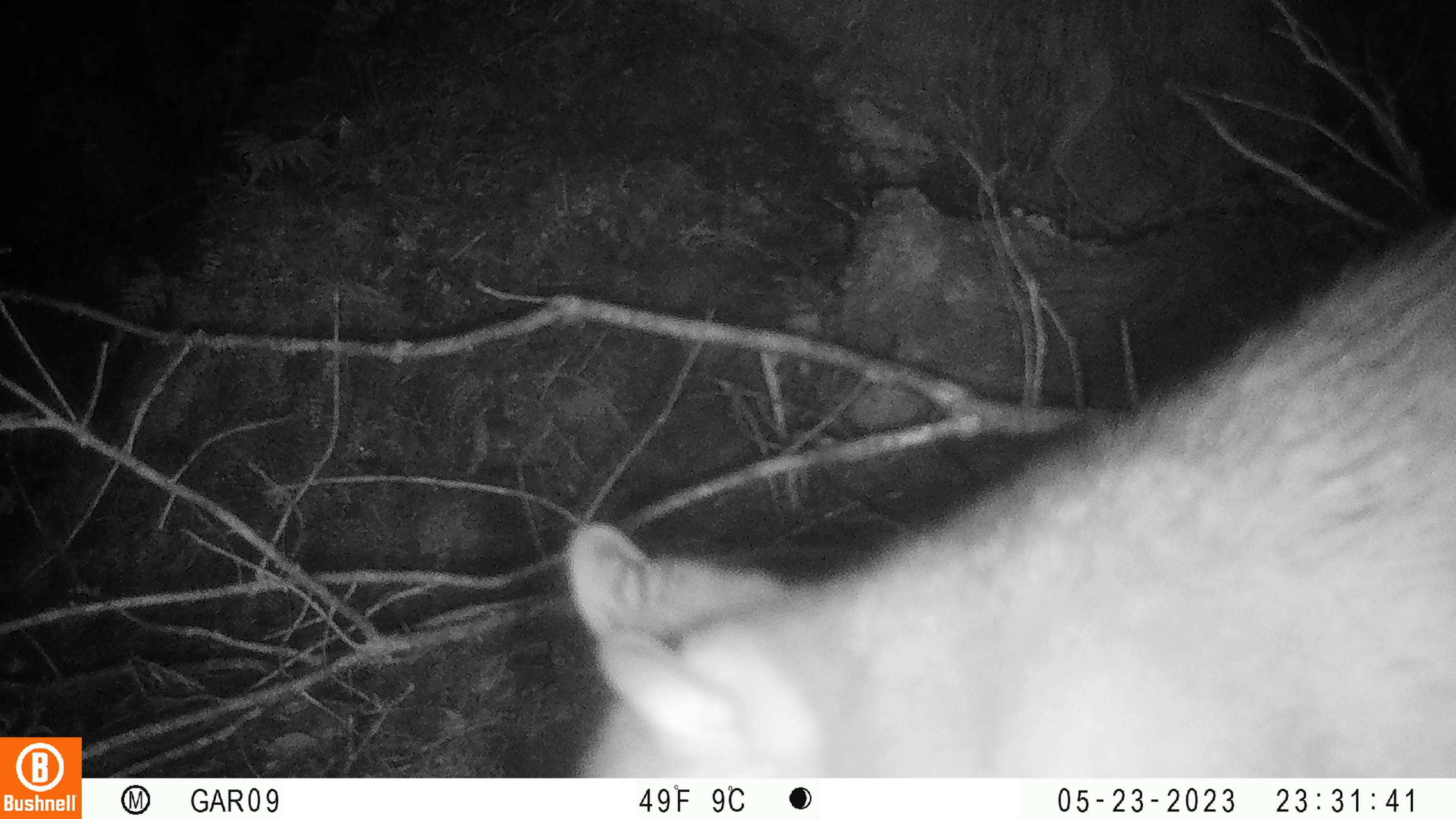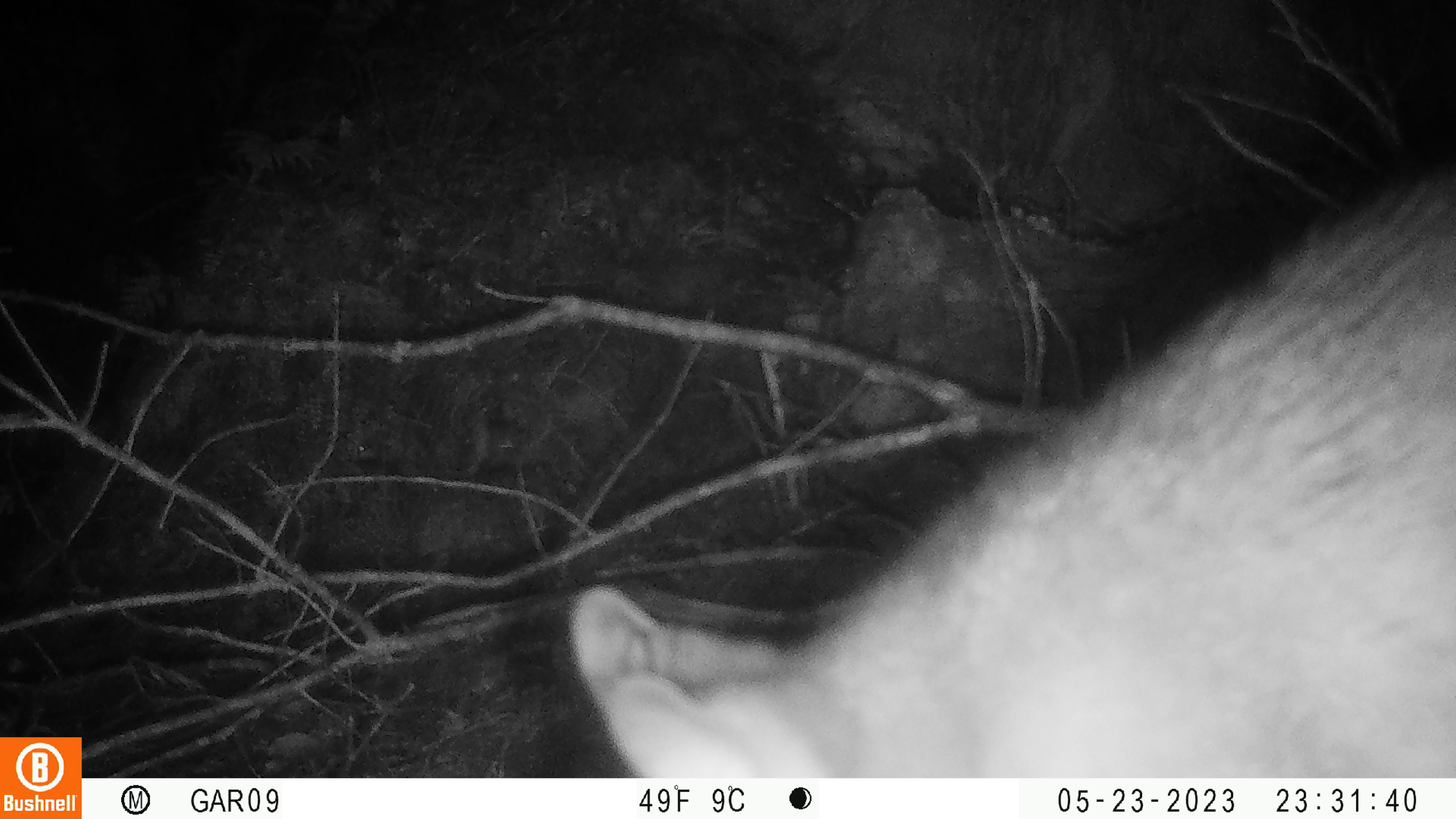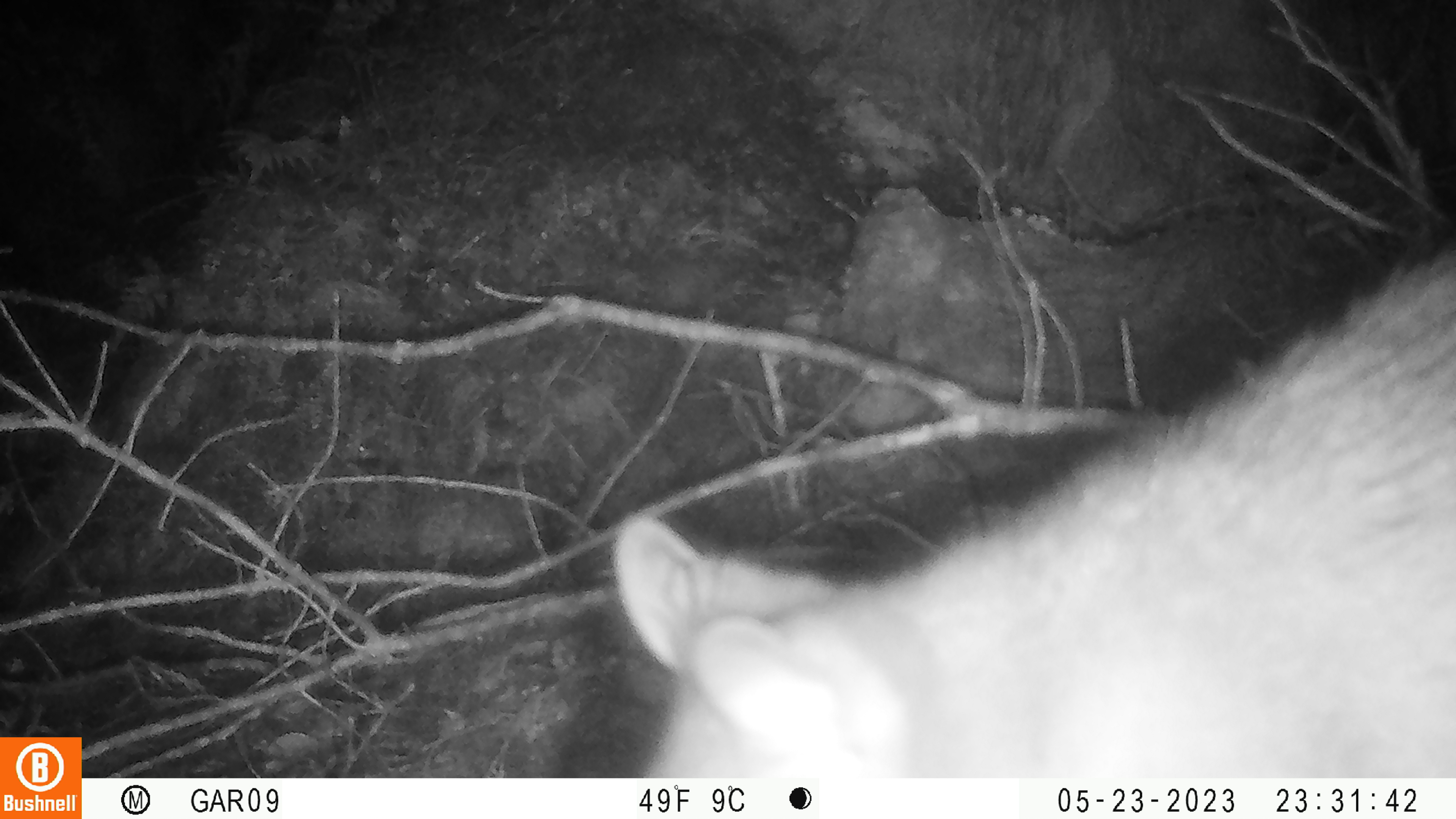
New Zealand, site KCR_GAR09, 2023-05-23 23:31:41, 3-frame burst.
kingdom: Animalia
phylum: Chordata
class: Mammalia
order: Diprotodontia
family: Phalangeridae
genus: Trichosurus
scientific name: Trichosurus vulpecula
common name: common brushtail possum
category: possum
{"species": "possum (common brushtail possum) (Trichosurus vulpecula)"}